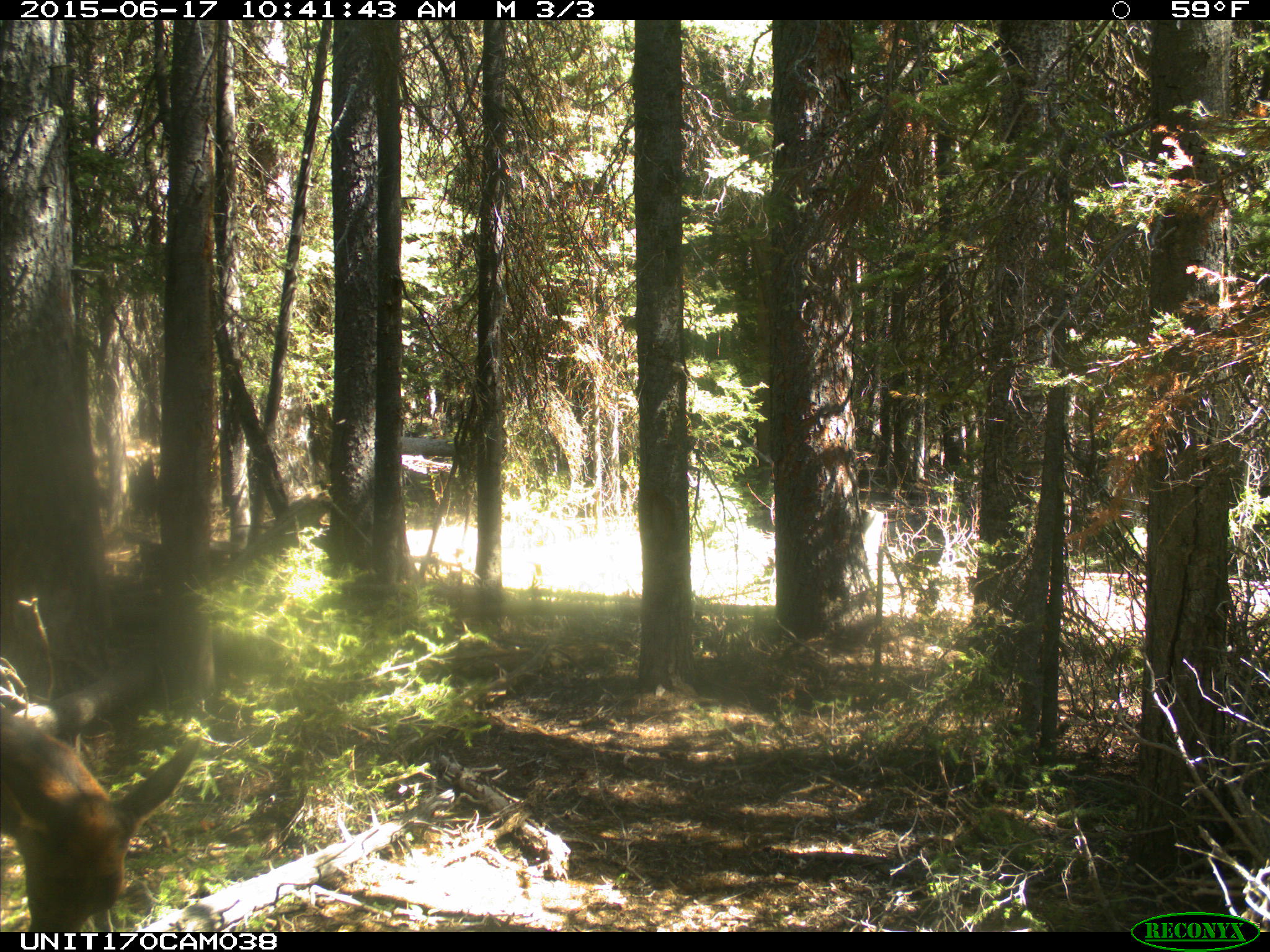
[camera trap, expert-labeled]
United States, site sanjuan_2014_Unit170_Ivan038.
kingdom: Animalia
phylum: Chordata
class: Mammalia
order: Artiodactyla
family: Cervidae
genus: Cervus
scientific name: Cervus elaphus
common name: red deer